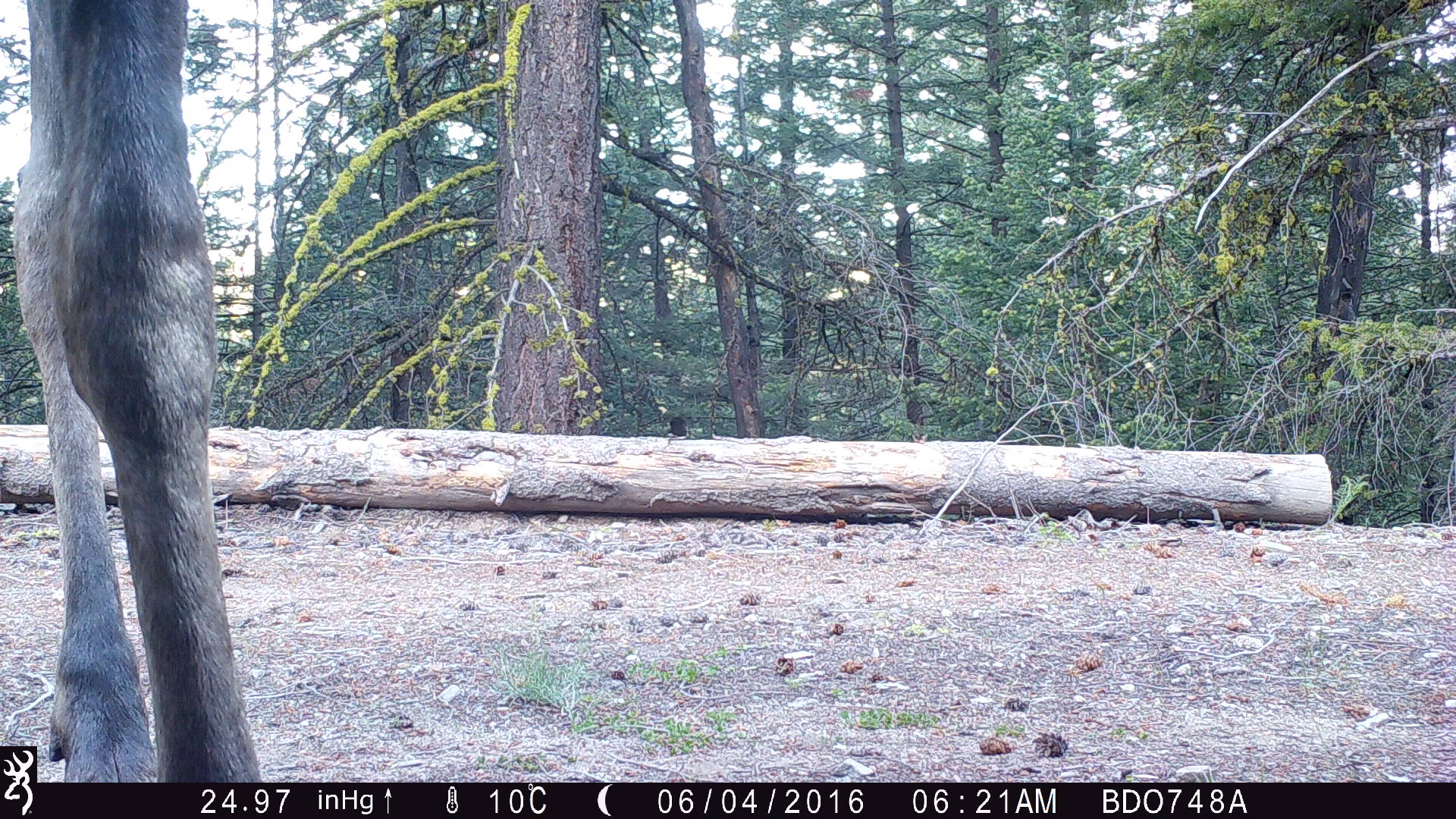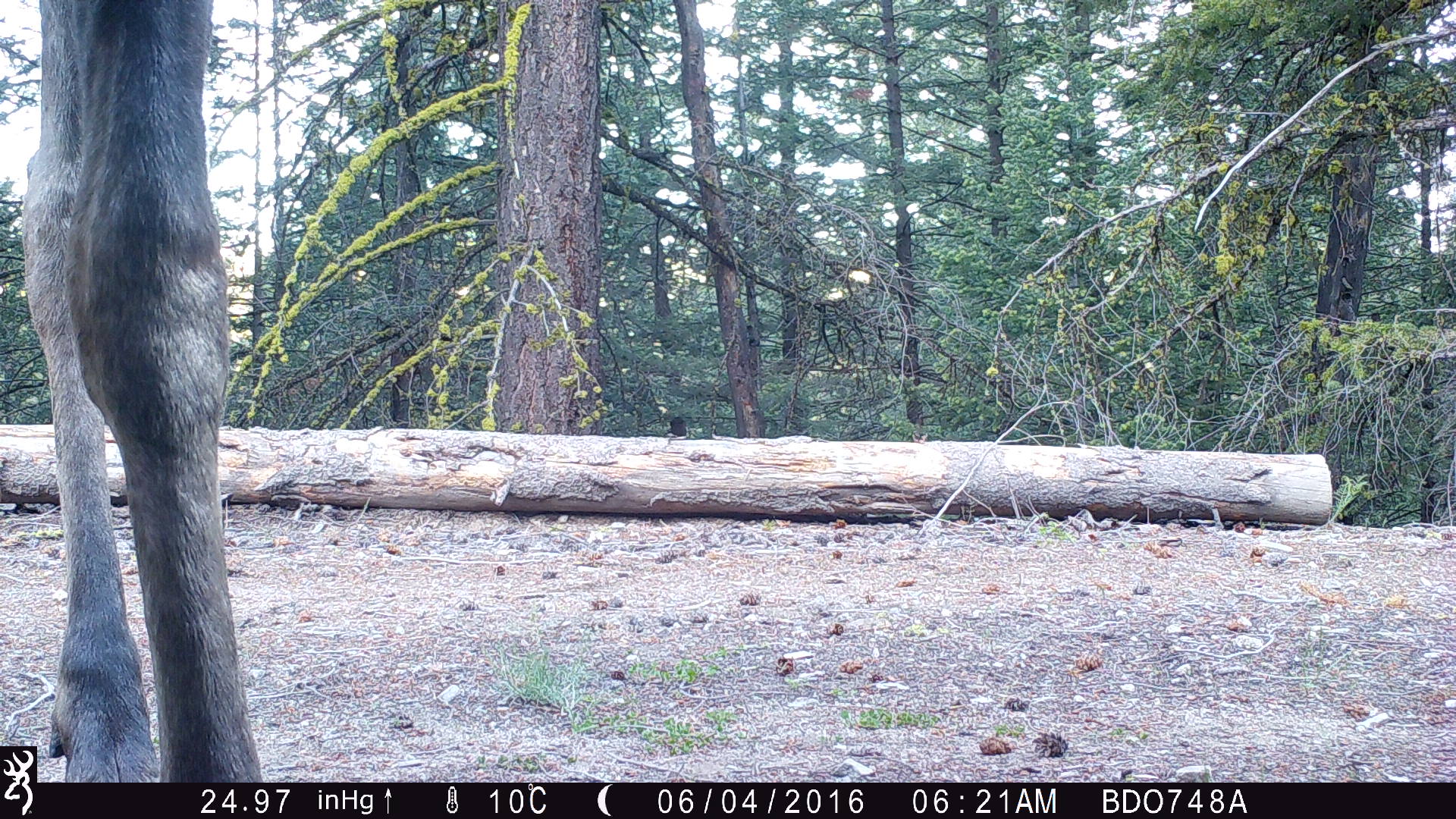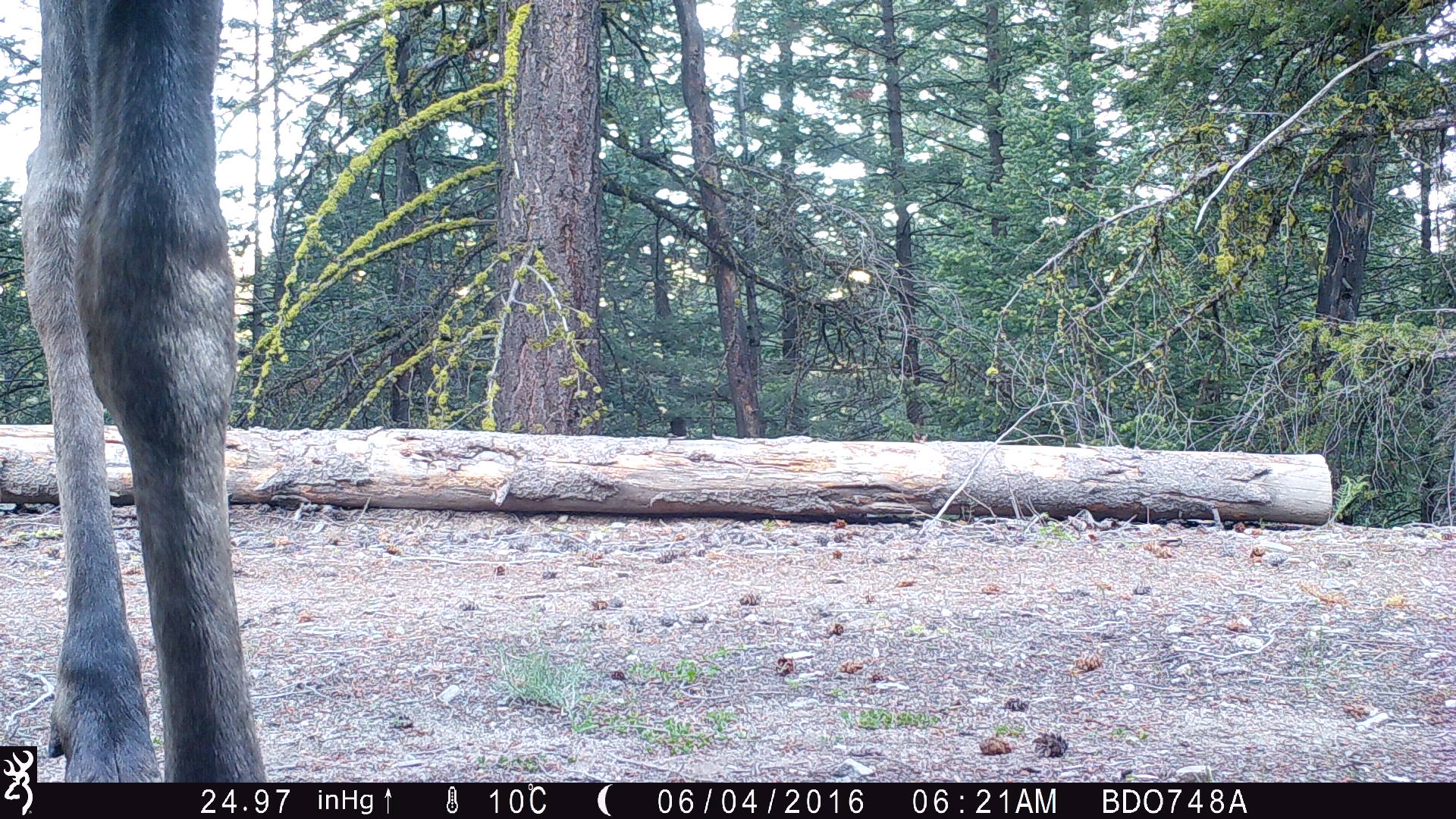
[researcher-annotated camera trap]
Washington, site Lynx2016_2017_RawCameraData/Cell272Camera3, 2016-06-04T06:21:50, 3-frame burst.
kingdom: Animalia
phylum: Chordata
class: Mammalia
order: Artiodactyla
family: Cervidae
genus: Alces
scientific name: Alces alces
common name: moose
Alces alces (moose). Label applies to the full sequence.